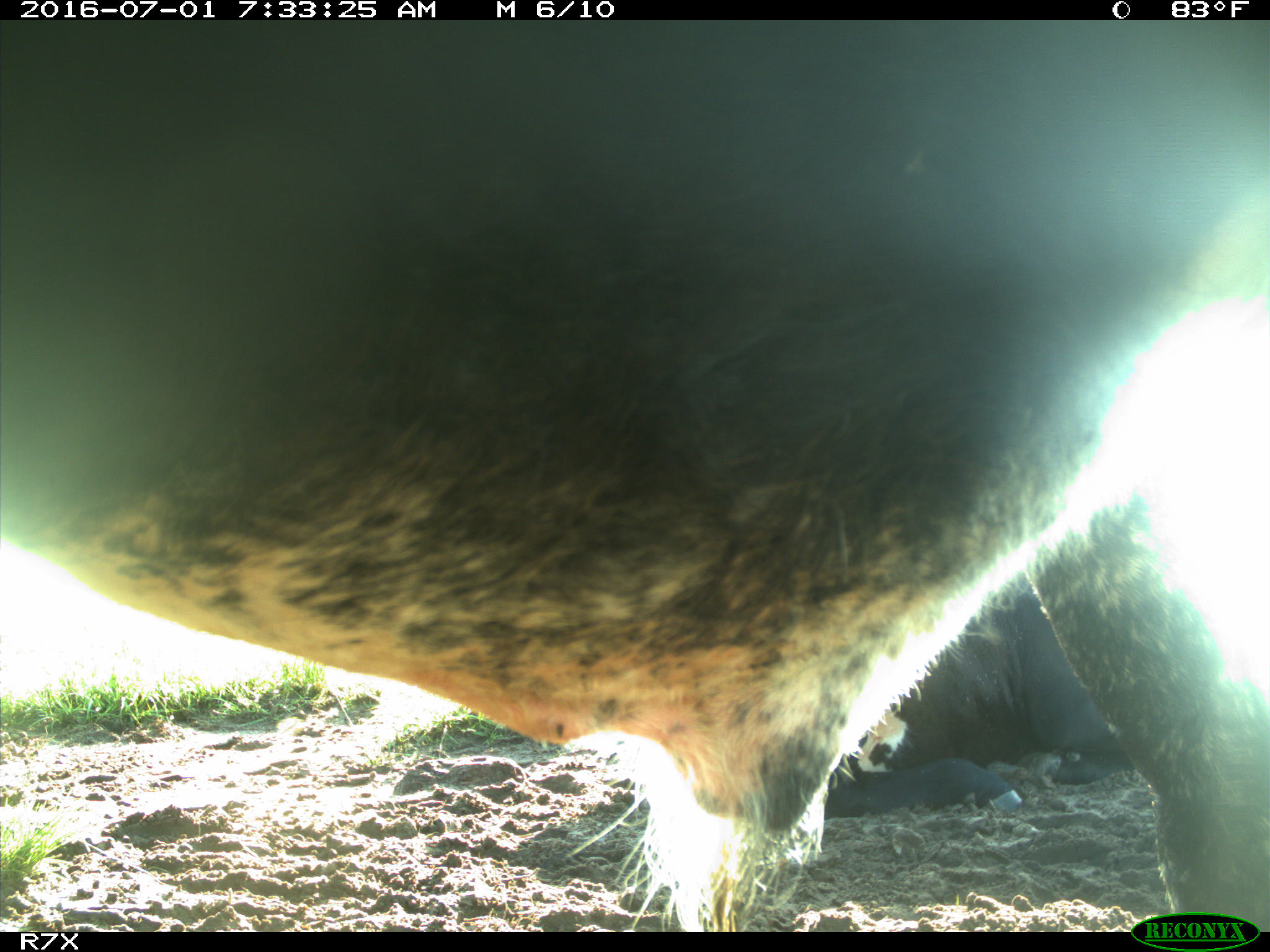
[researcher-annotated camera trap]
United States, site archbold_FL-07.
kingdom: Animalia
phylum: Chordata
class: Mammalia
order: Artiodactyla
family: Bovidae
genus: Bos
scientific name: Bos taurus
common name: domestic cow